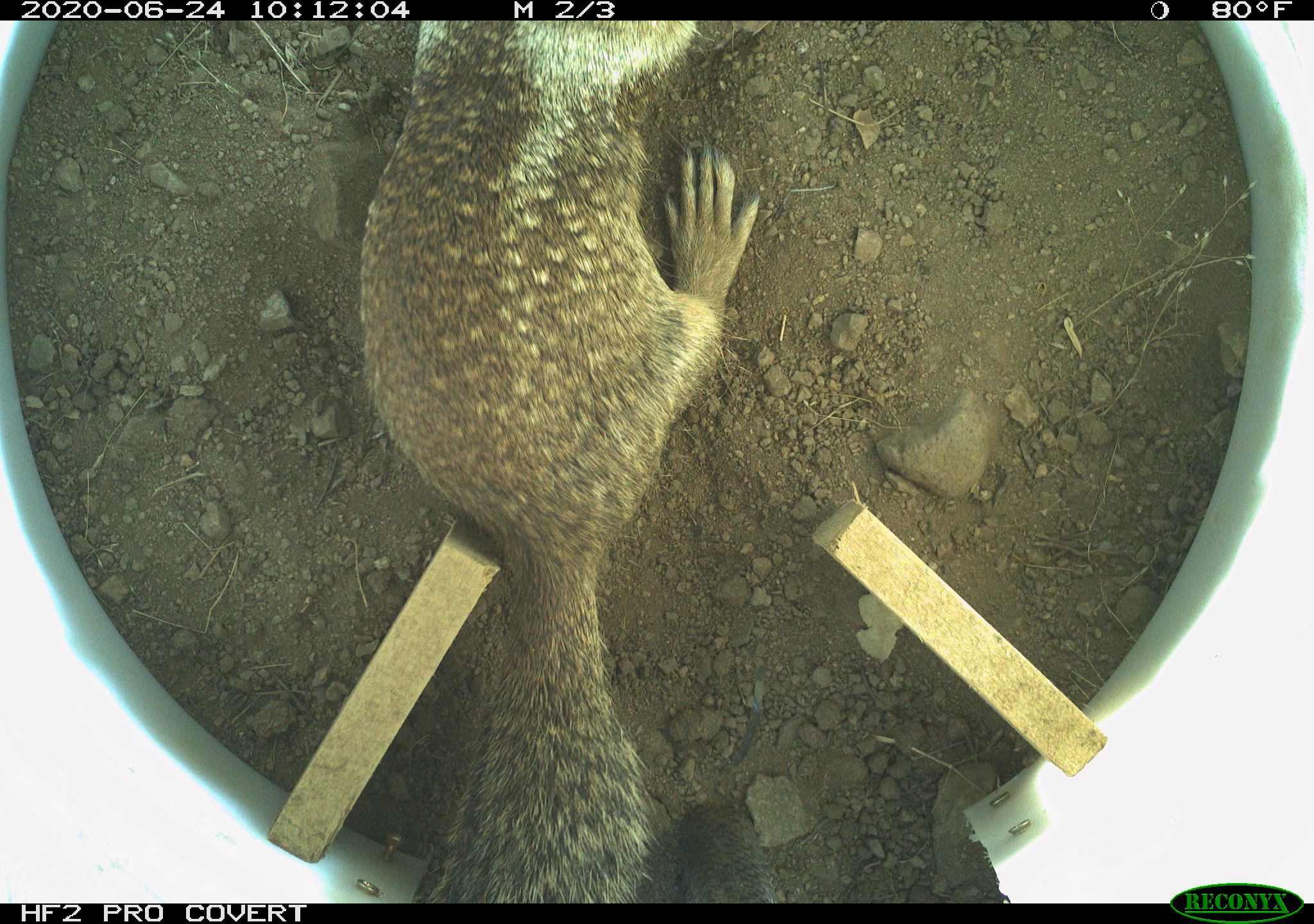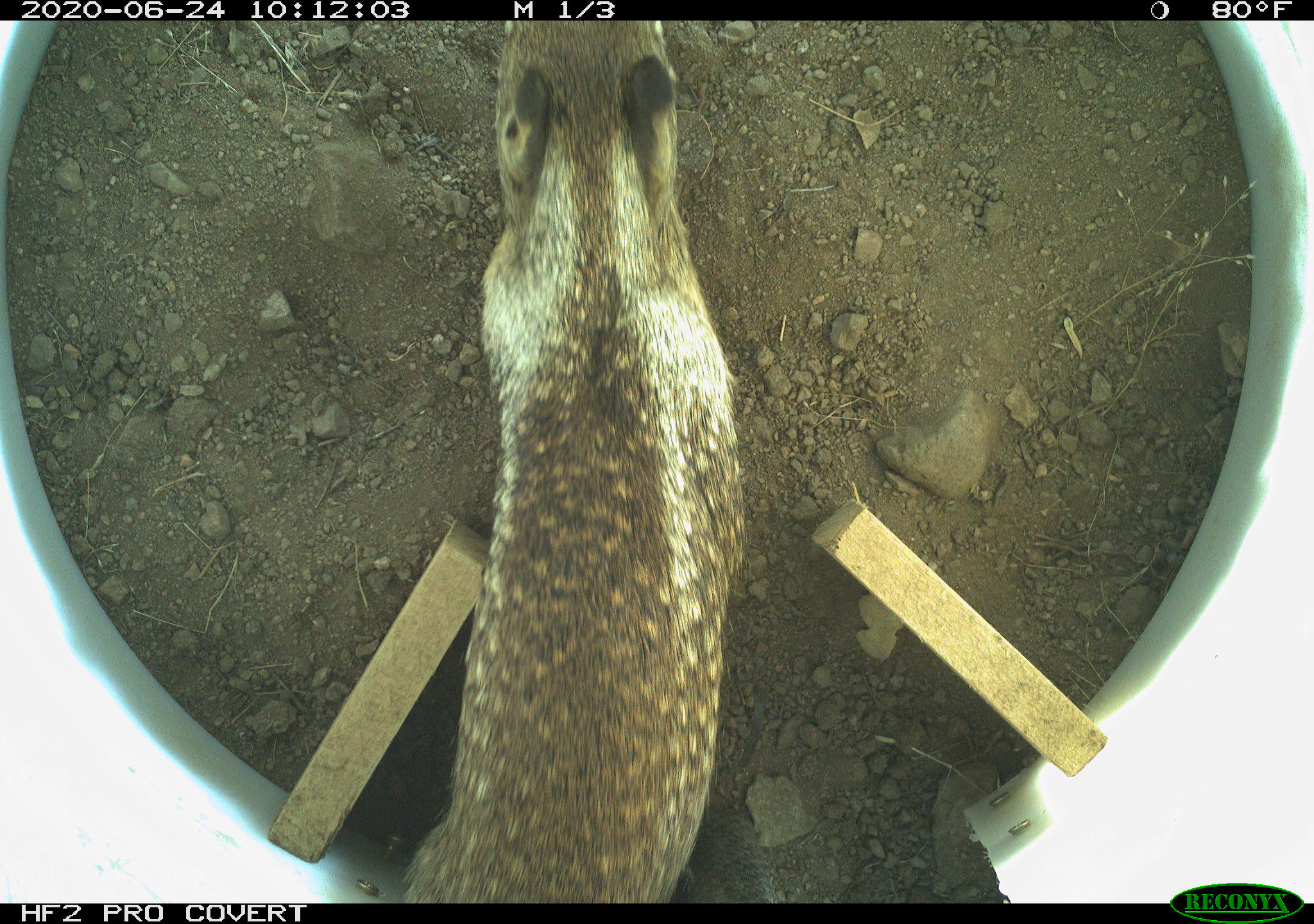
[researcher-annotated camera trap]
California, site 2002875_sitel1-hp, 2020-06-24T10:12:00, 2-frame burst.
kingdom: Animalia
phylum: Chordata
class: Mammalia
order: Rodentia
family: Sciuridae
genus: Otospermophilus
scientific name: Otospermophilus beecheyi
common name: california ground squirrel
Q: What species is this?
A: California ground squirrel (Otospermophilus beecheyi).